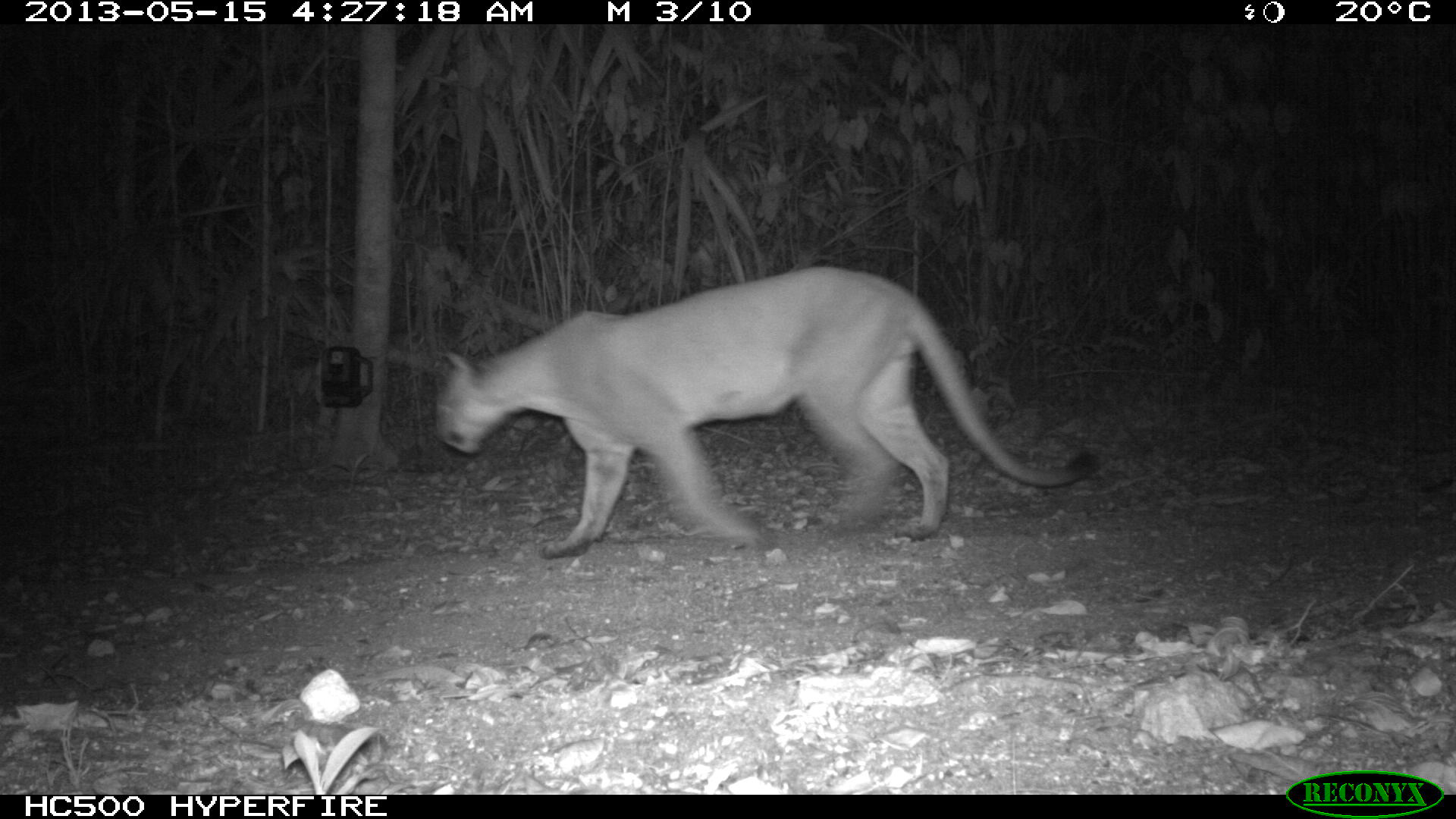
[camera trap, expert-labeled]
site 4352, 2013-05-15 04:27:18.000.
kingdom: Animalia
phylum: Chordata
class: Mammalia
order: Carnivora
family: Felidae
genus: Puma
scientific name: Puma concolor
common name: mountain lion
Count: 1.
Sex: male.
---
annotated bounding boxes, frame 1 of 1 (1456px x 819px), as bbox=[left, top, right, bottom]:
puma concolor: bbox=[433, 264, 1104, 559]